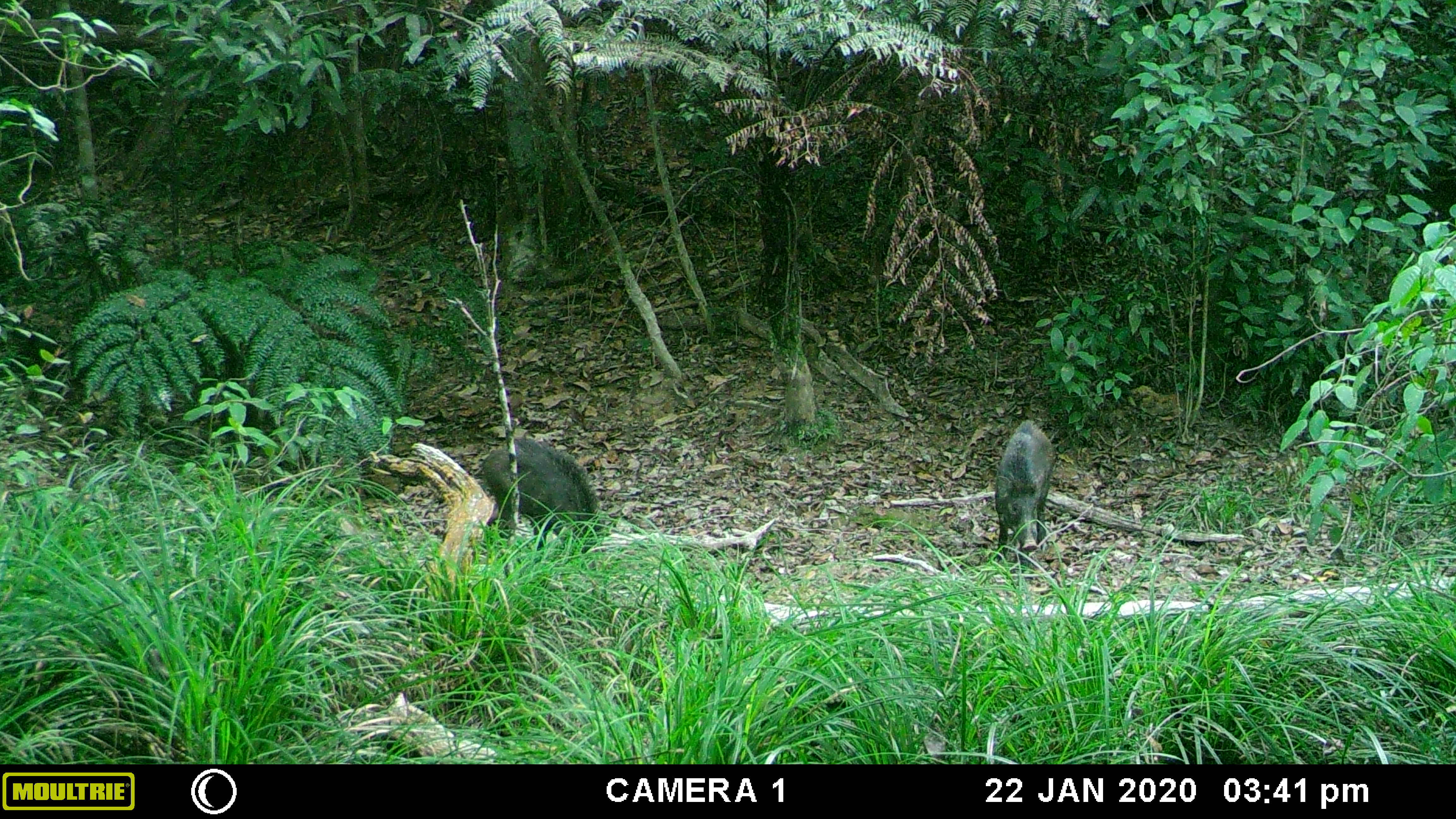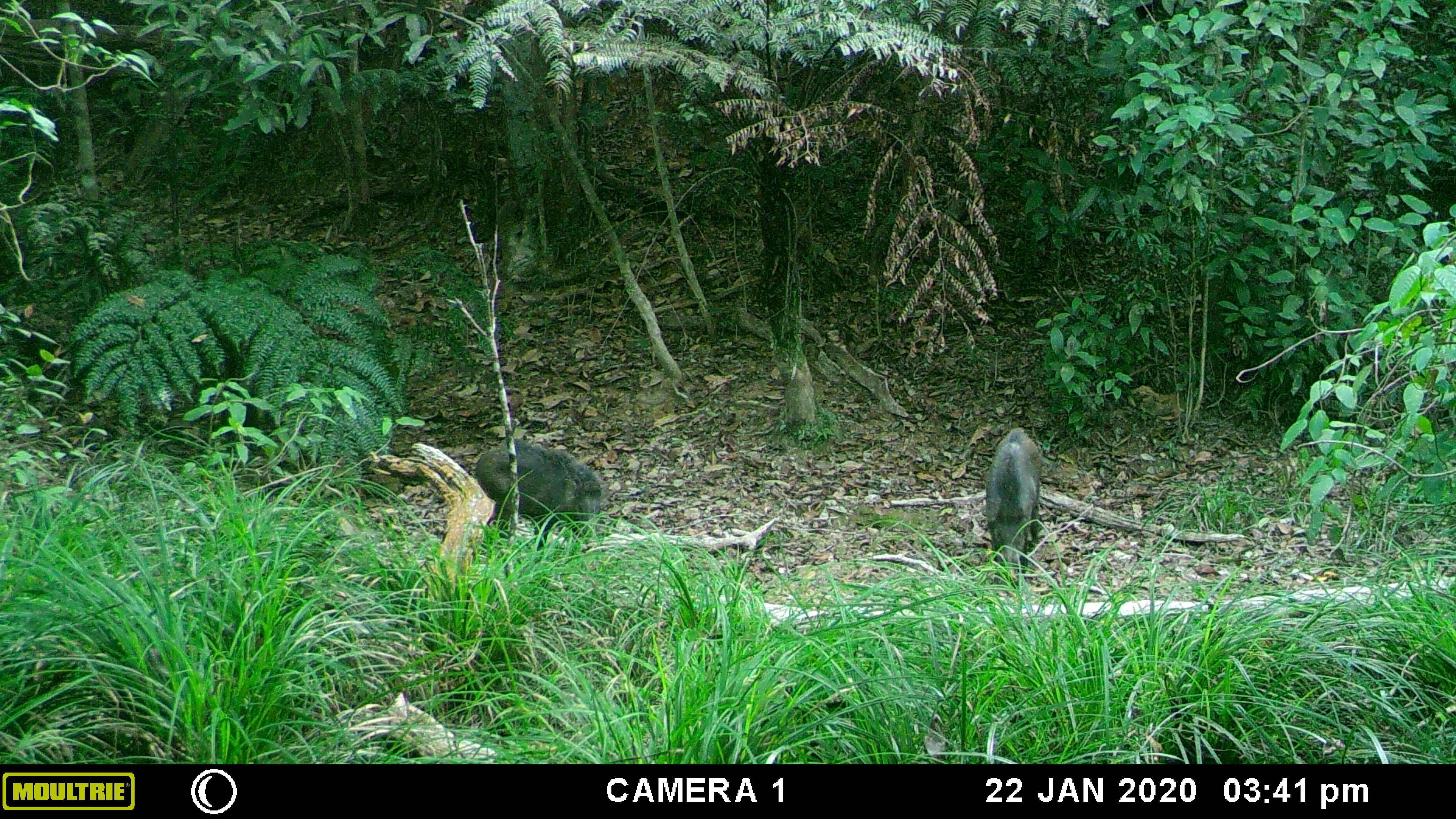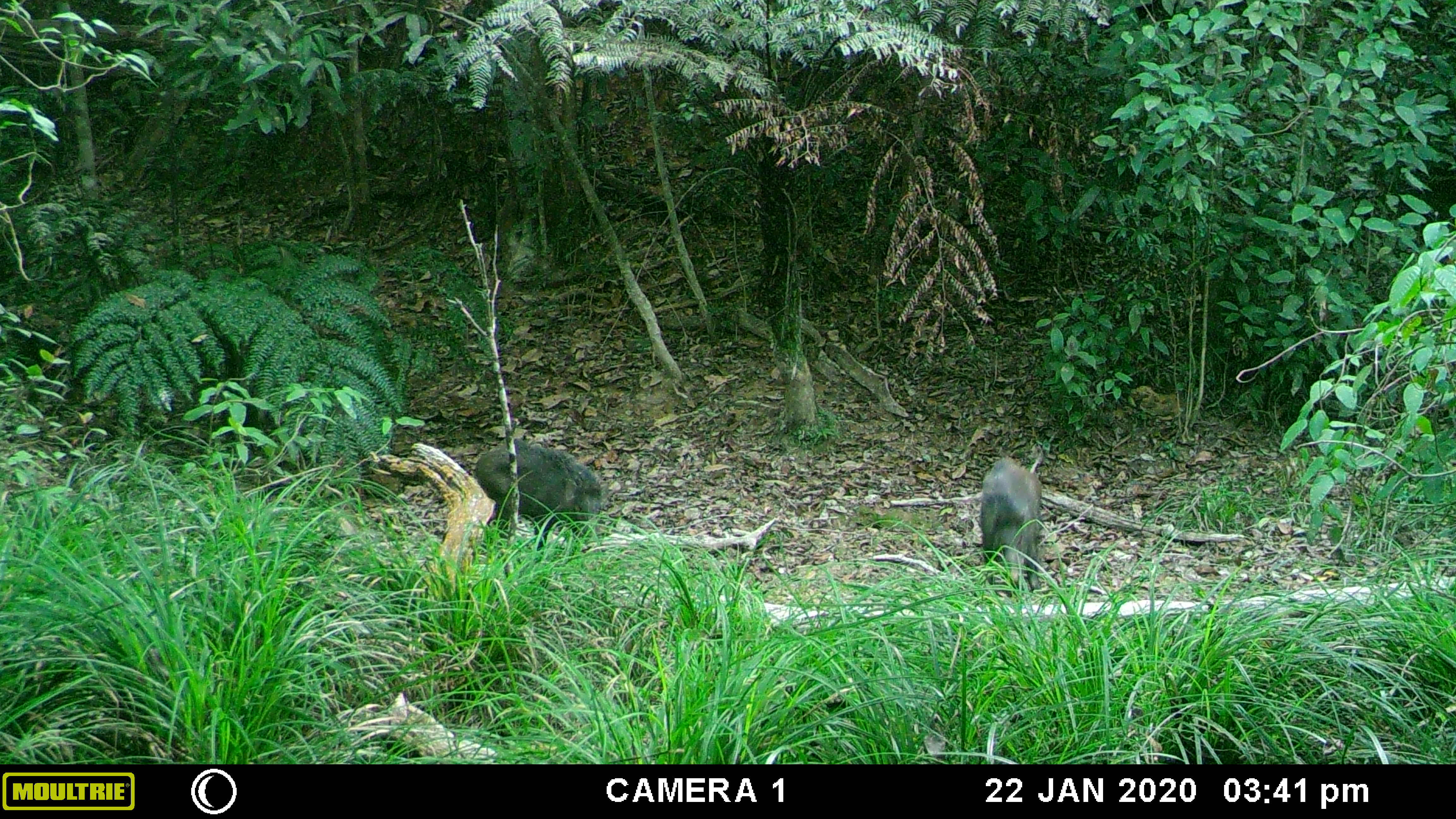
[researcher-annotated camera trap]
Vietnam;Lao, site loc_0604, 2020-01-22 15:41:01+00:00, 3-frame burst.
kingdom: Animalia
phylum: Chordata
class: Mammalia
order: Artiodactyla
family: Suidae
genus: Sus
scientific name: Sus scrofa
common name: eurasian wild pig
Eurasian wild pig (Sus scrofa). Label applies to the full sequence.